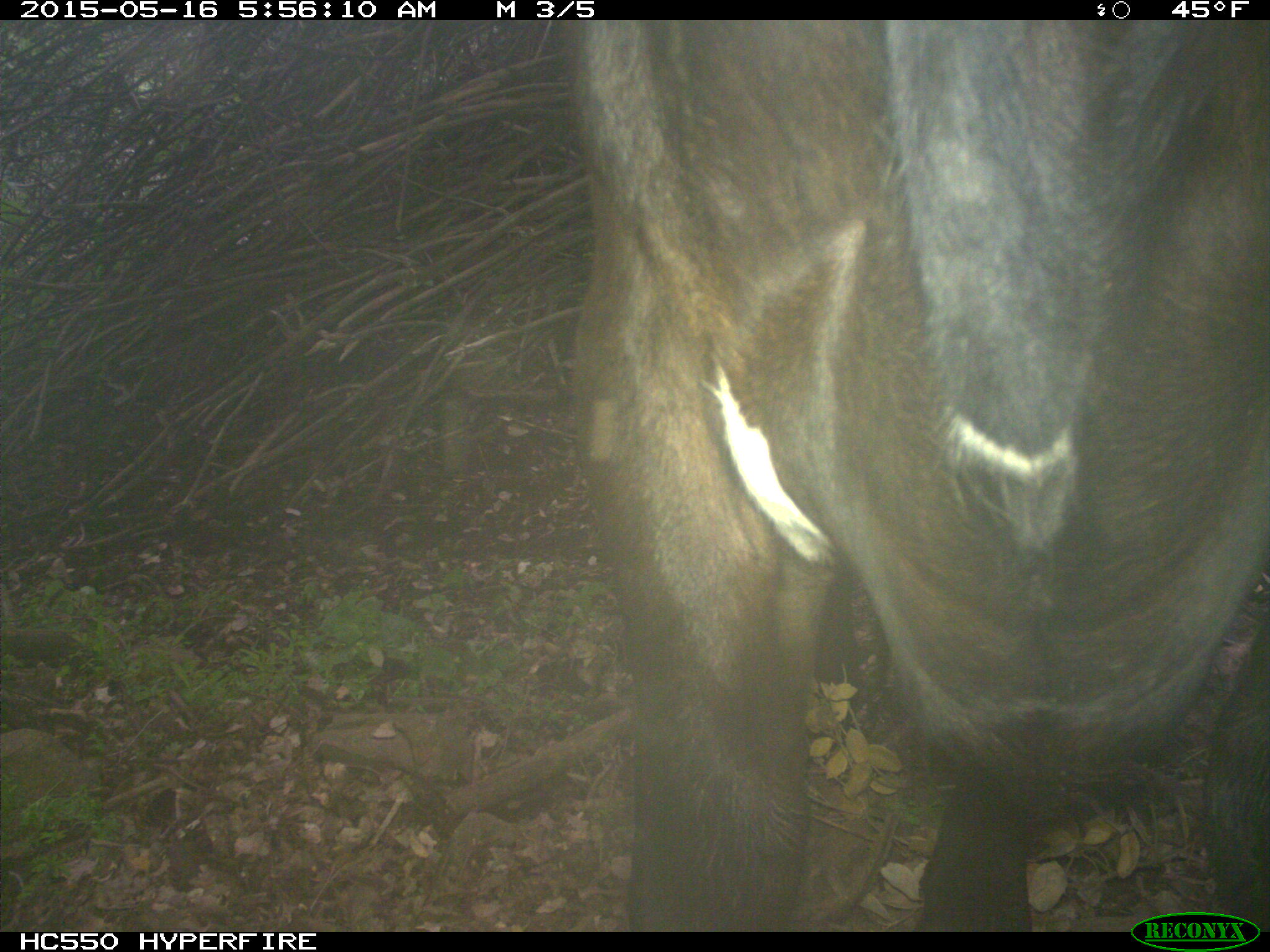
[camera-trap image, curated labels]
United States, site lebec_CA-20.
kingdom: Animalia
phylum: Chordata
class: Mammalia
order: Artiodactyla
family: Bovidae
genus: Bos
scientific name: Bos taurus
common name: domestic cow